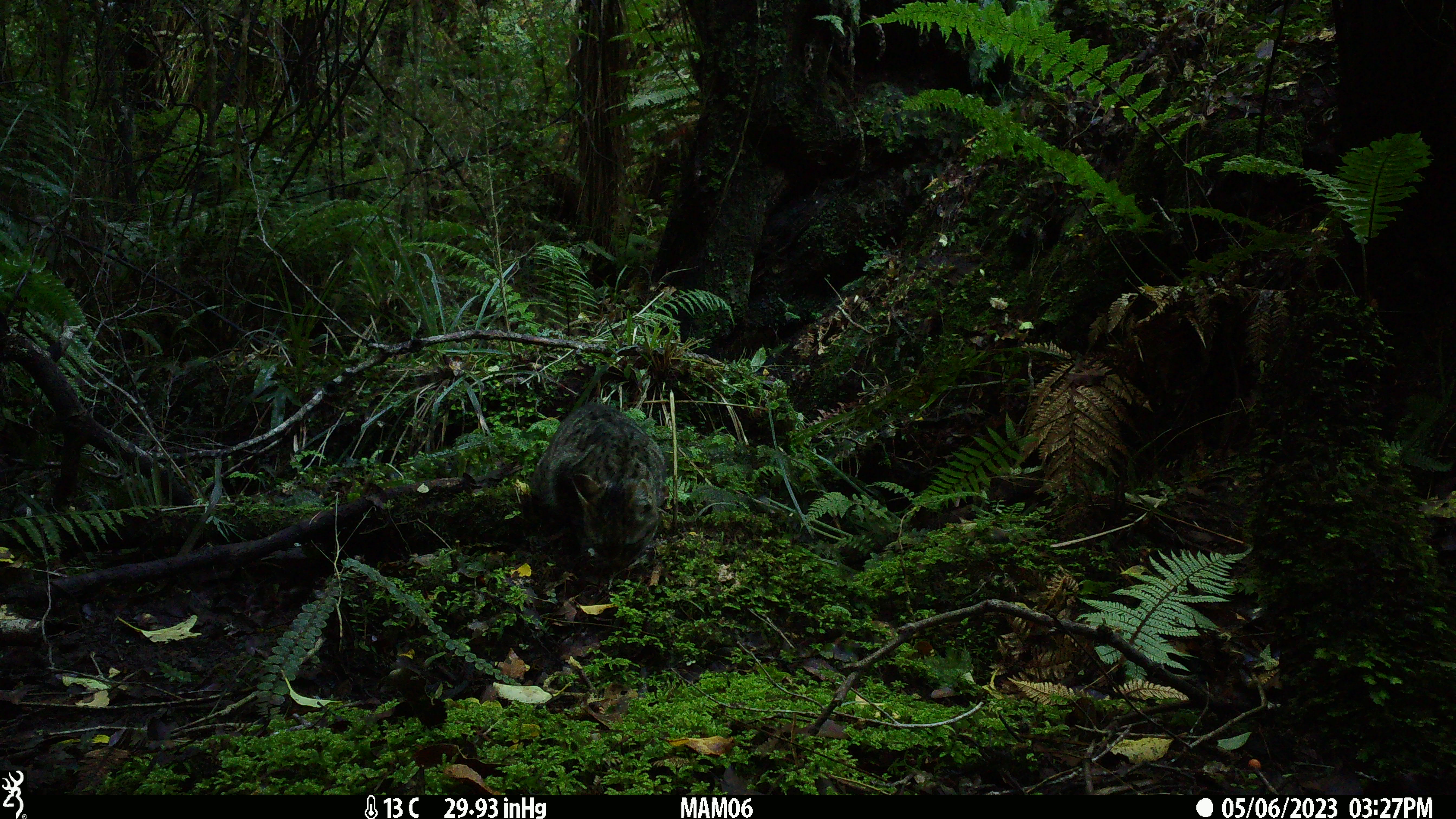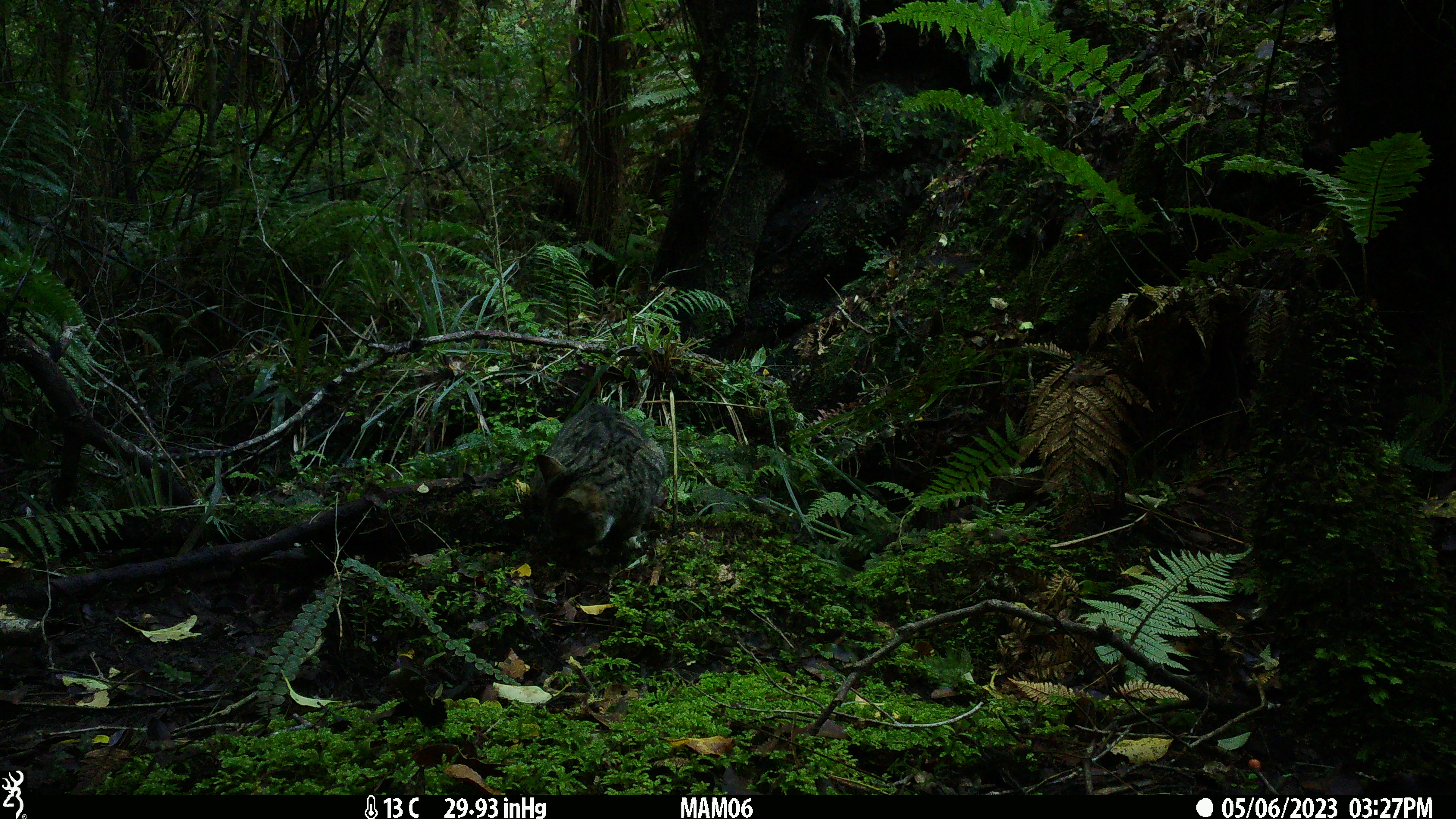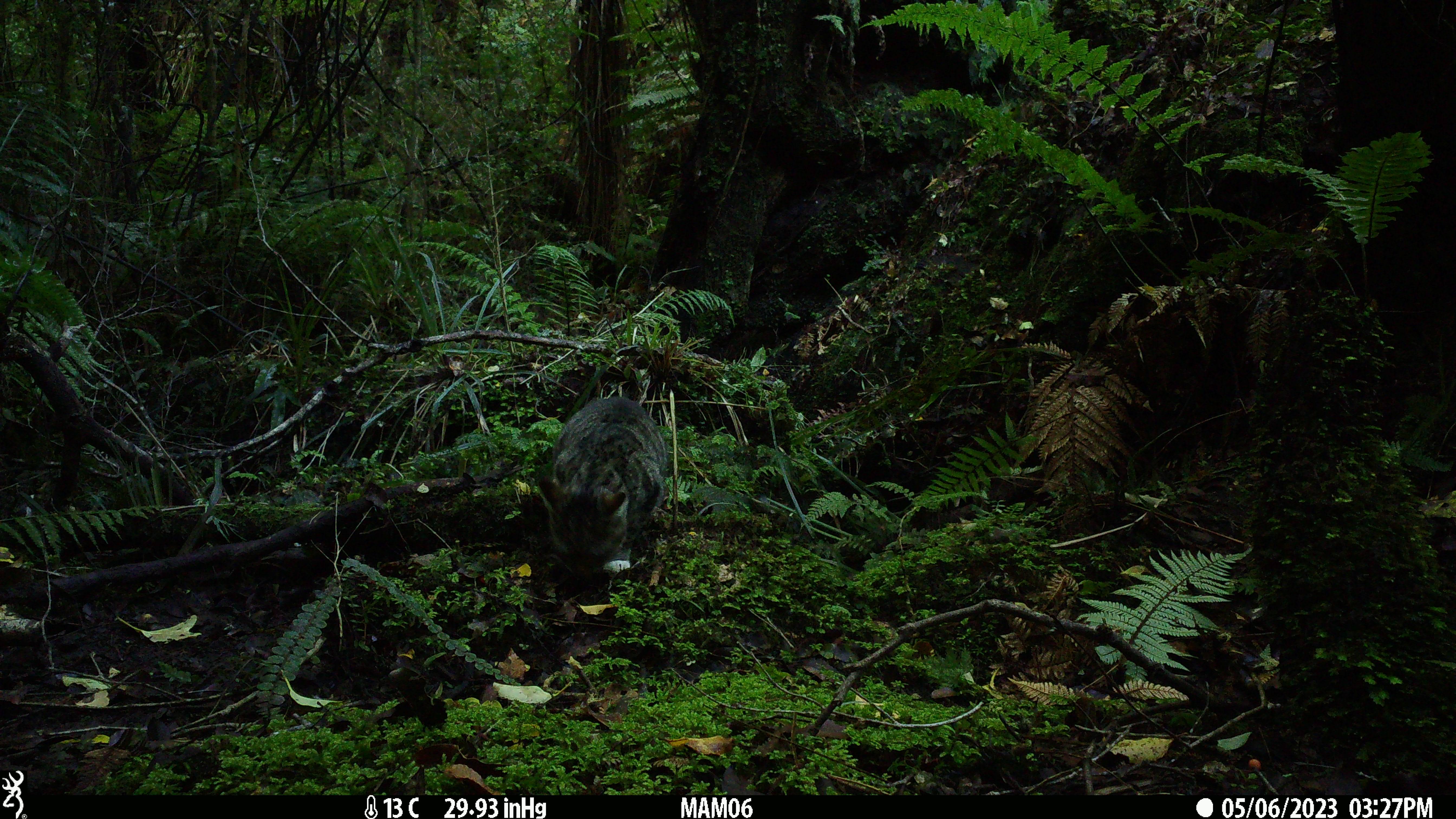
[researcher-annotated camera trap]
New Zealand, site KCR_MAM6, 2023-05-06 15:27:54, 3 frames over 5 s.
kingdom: Animalia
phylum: Chordata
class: Mammalia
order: Carnivora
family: Felidae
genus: Felis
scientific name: Felis catus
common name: domestic cat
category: cat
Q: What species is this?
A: Cat (domestic cat) (Felis catus).